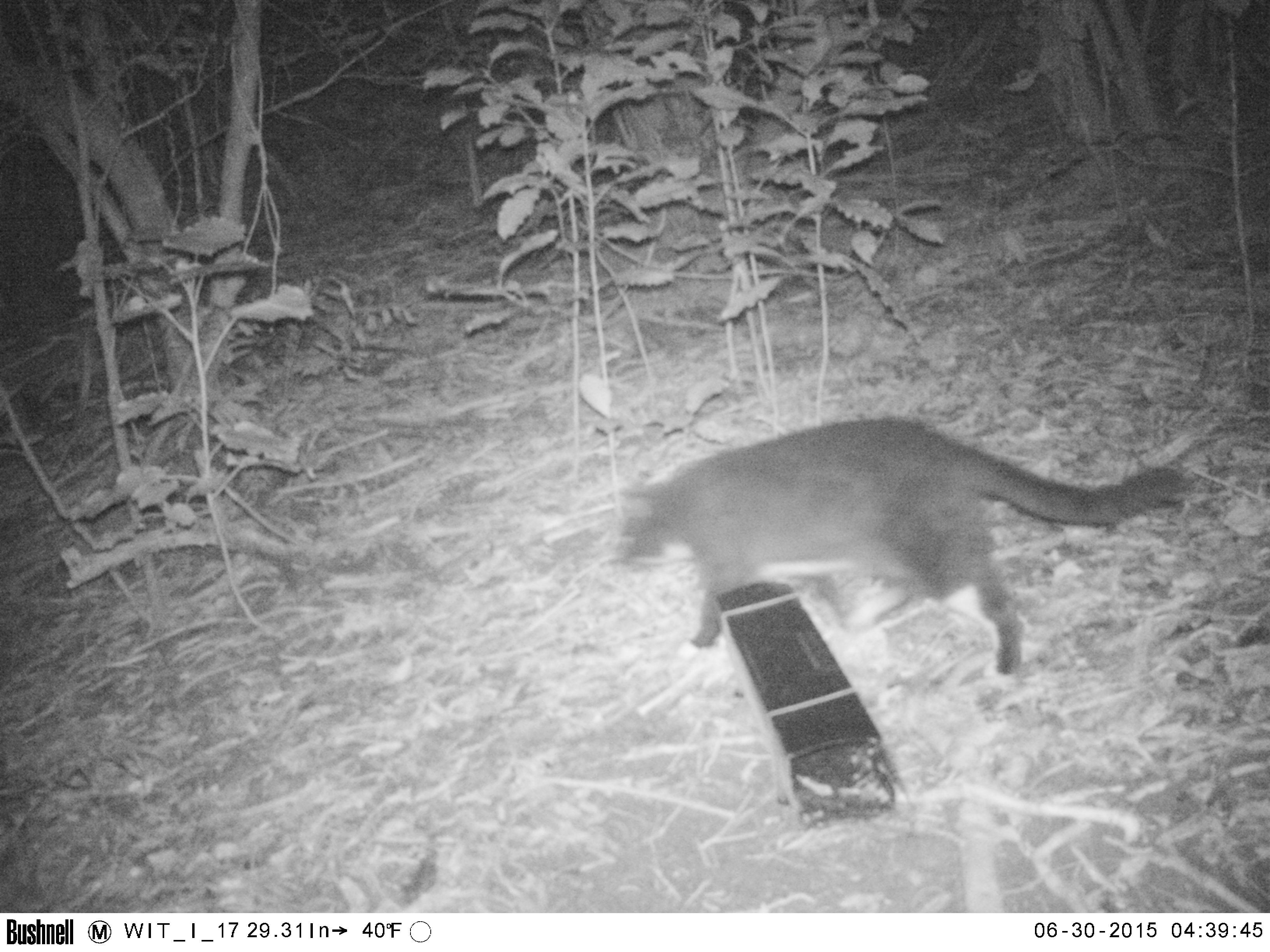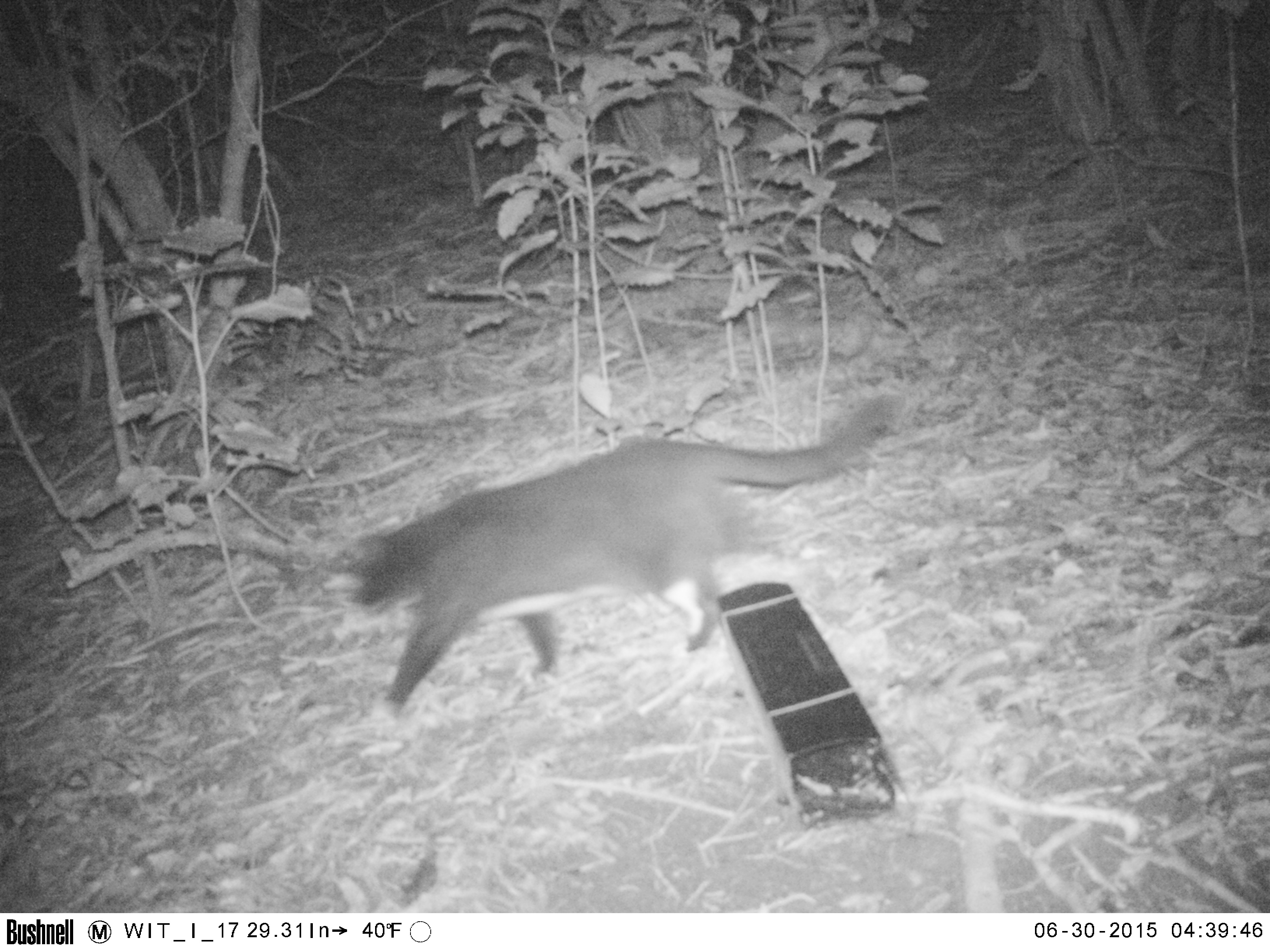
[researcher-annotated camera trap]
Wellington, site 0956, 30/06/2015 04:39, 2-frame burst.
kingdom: Animalia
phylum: Chordata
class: Mammalia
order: Carnivora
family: Felidae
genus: Felis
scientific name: Felis catus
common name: cat